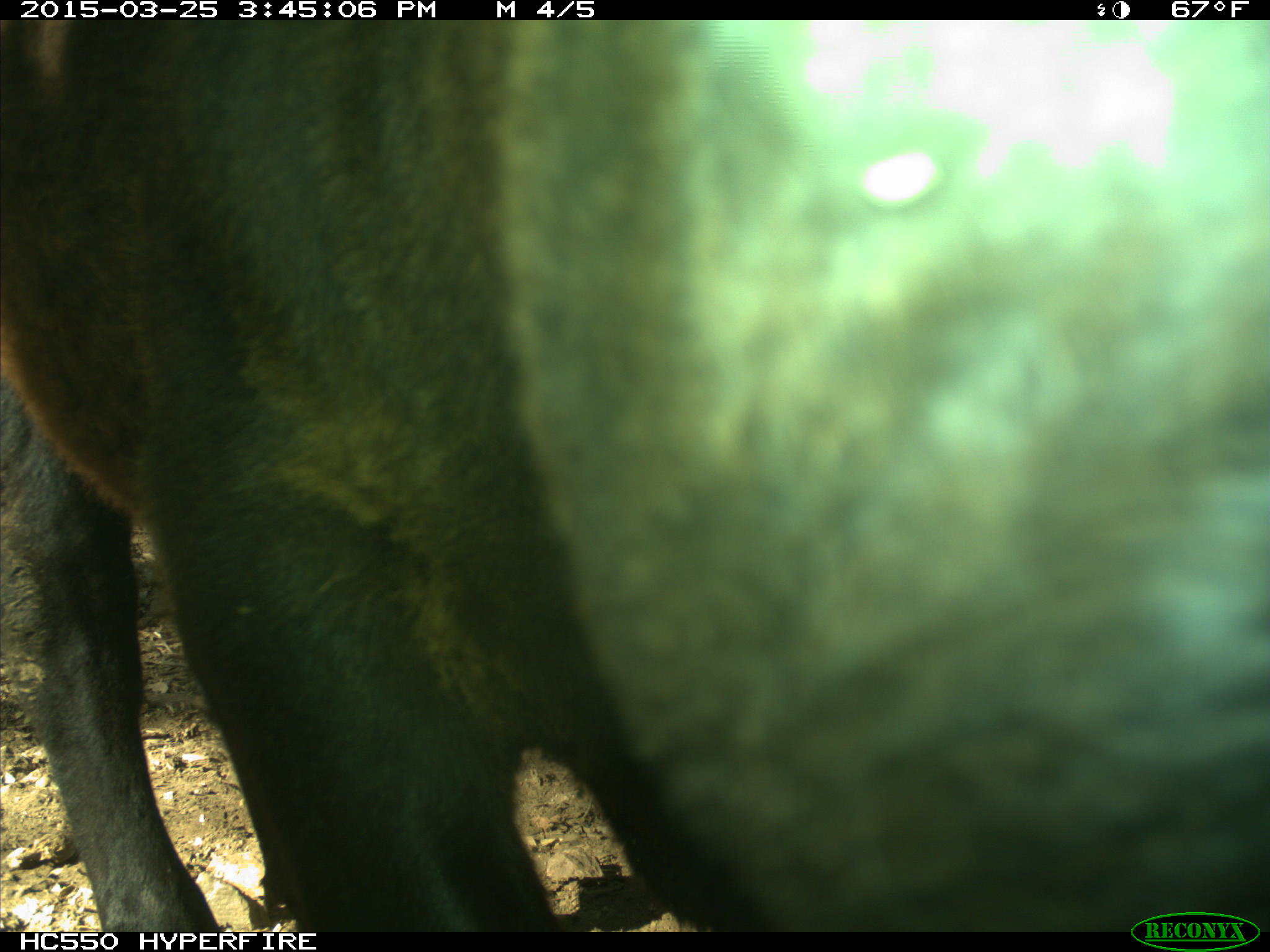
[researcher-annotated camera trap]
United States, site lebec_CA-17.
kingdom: Animalia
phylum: Chordata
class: Mammalia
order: Artiodactyla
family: Bovidae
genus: Bos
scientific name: Bos taurus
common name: domestic cow